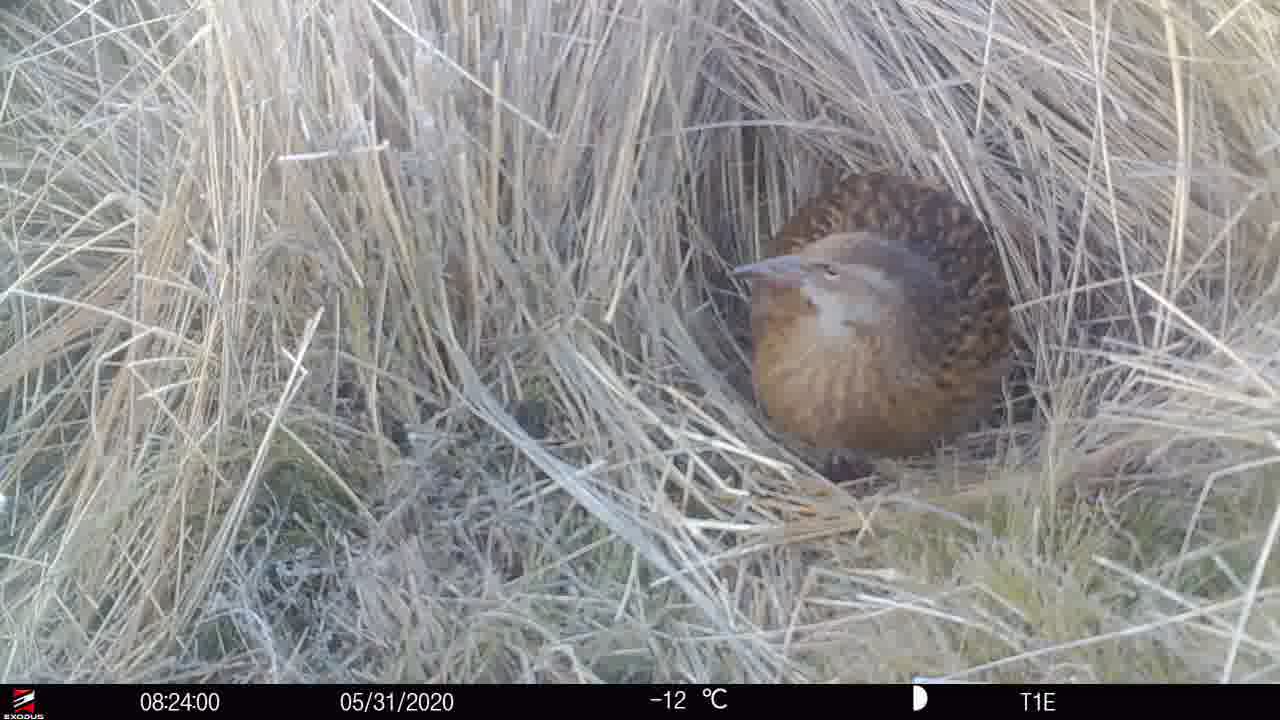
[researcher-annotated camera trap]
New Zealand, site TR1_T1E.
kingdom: Animalia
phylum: Chordata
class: Aves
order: Gruiformes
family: Rallidae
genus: Gallirallus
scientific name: Gallirallus australis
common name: weka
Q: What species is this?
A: Weka (Gallirallus australis).